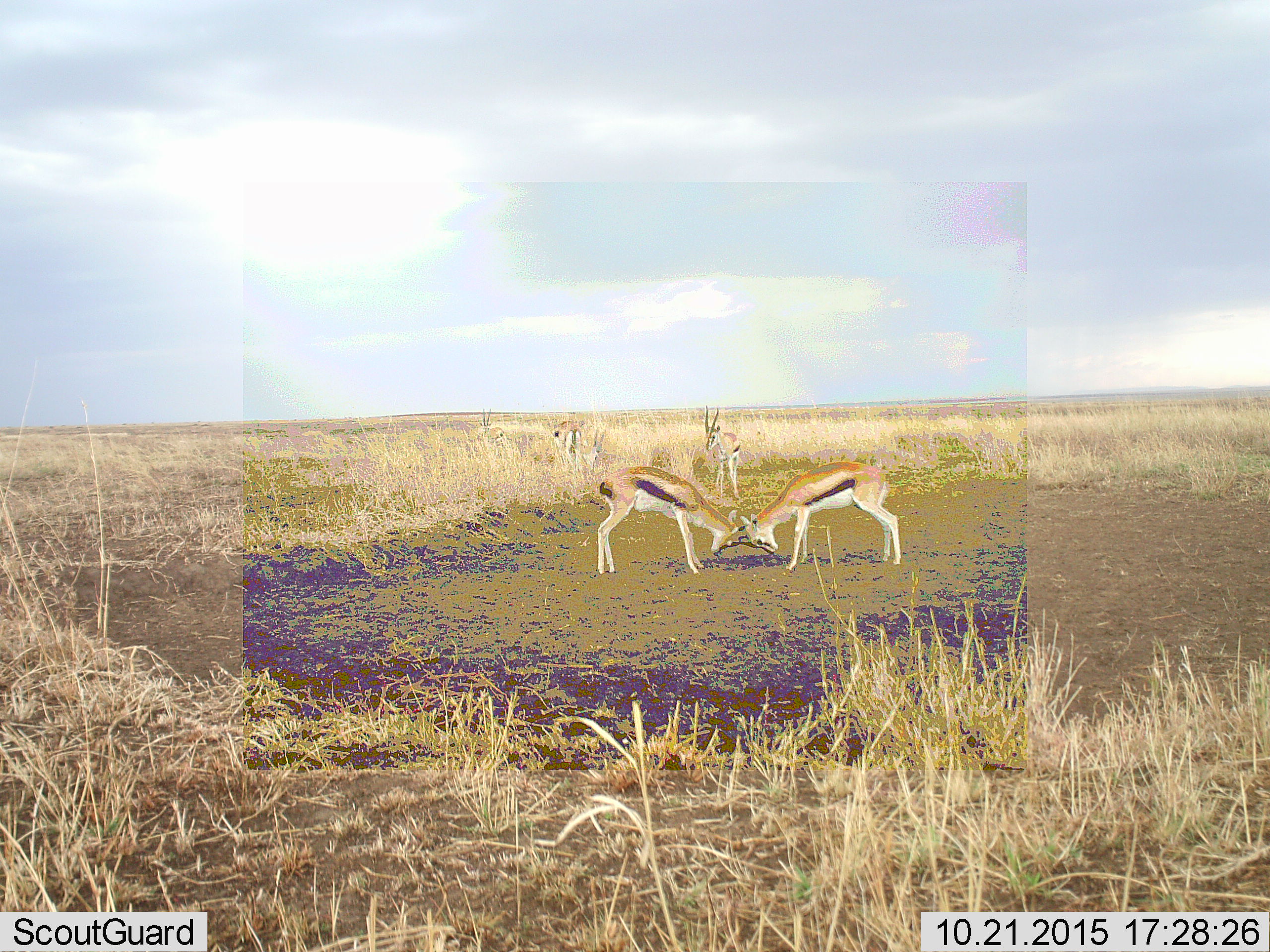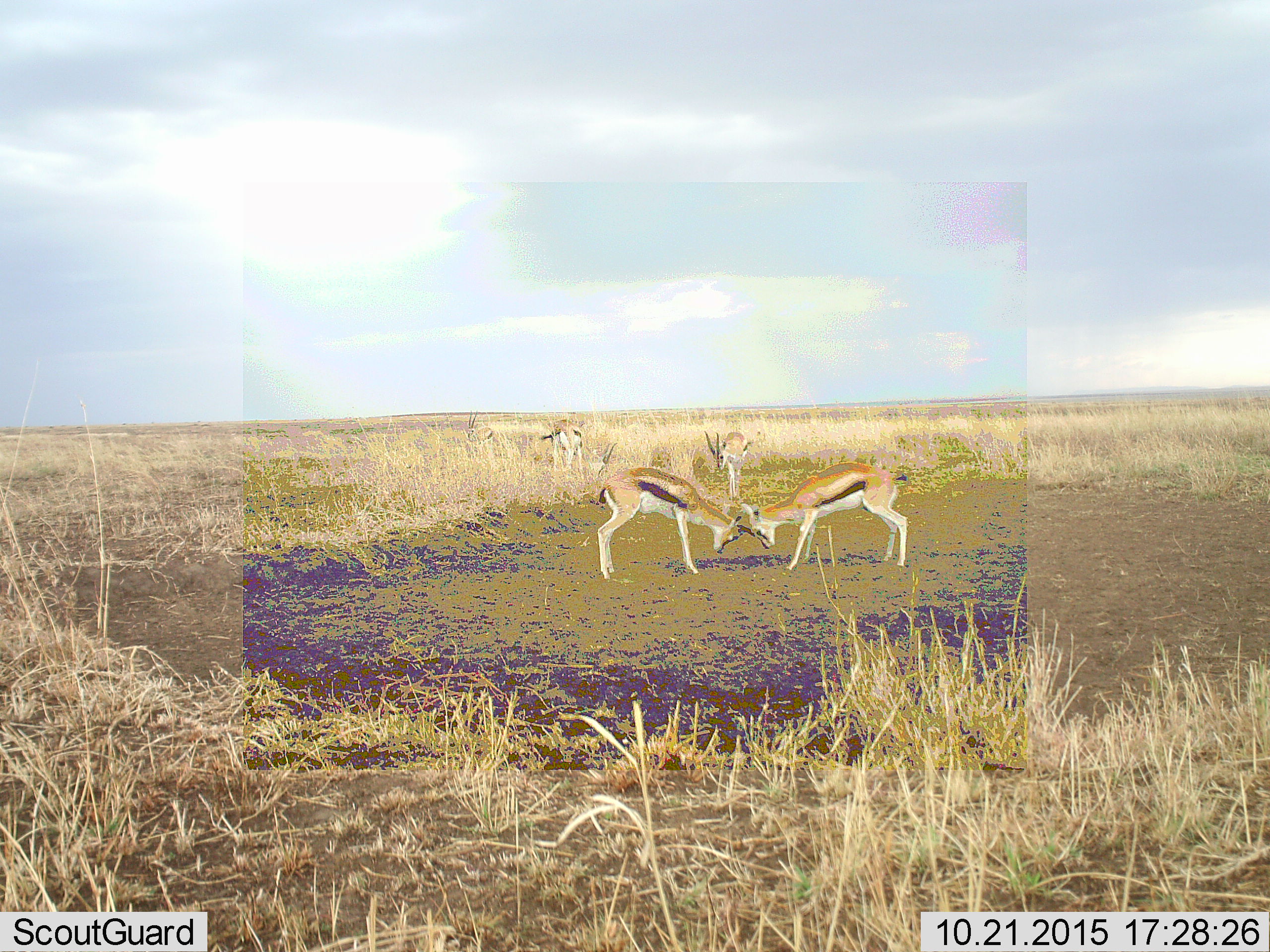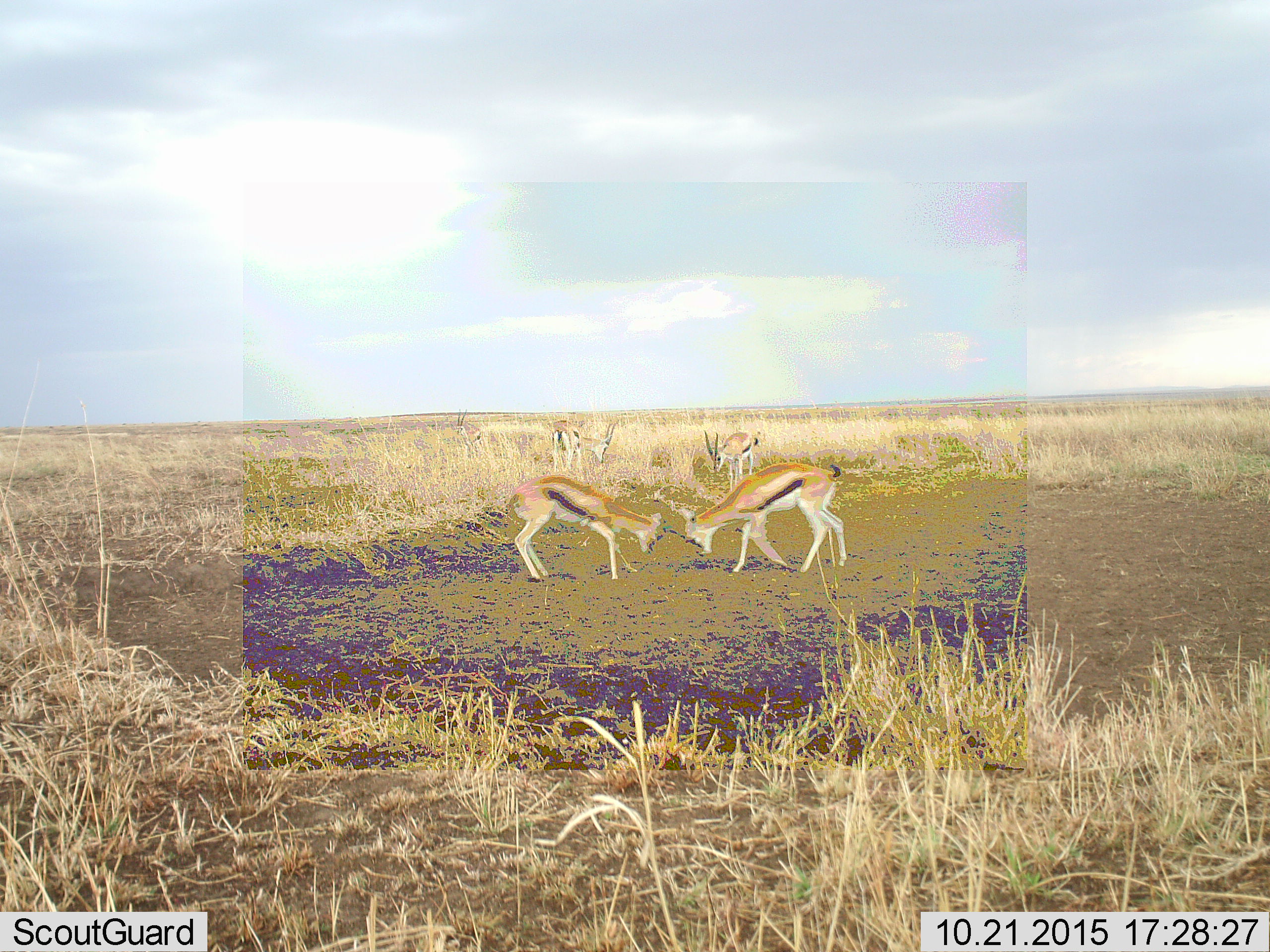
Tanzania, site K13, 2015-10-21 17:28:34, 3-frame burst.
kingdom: Animalia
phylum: Chordata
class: Mammalia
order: Artiodactyla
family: Bovidae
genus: Eudorcas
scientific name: Eudorcas thomsonii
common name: thomson's gazelle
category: gazellethomsons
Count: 5.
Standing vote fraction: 33%.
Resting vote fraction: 0%.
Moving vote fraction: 33%.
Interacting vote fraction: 89%.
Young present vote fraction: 0%.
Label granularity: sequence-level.